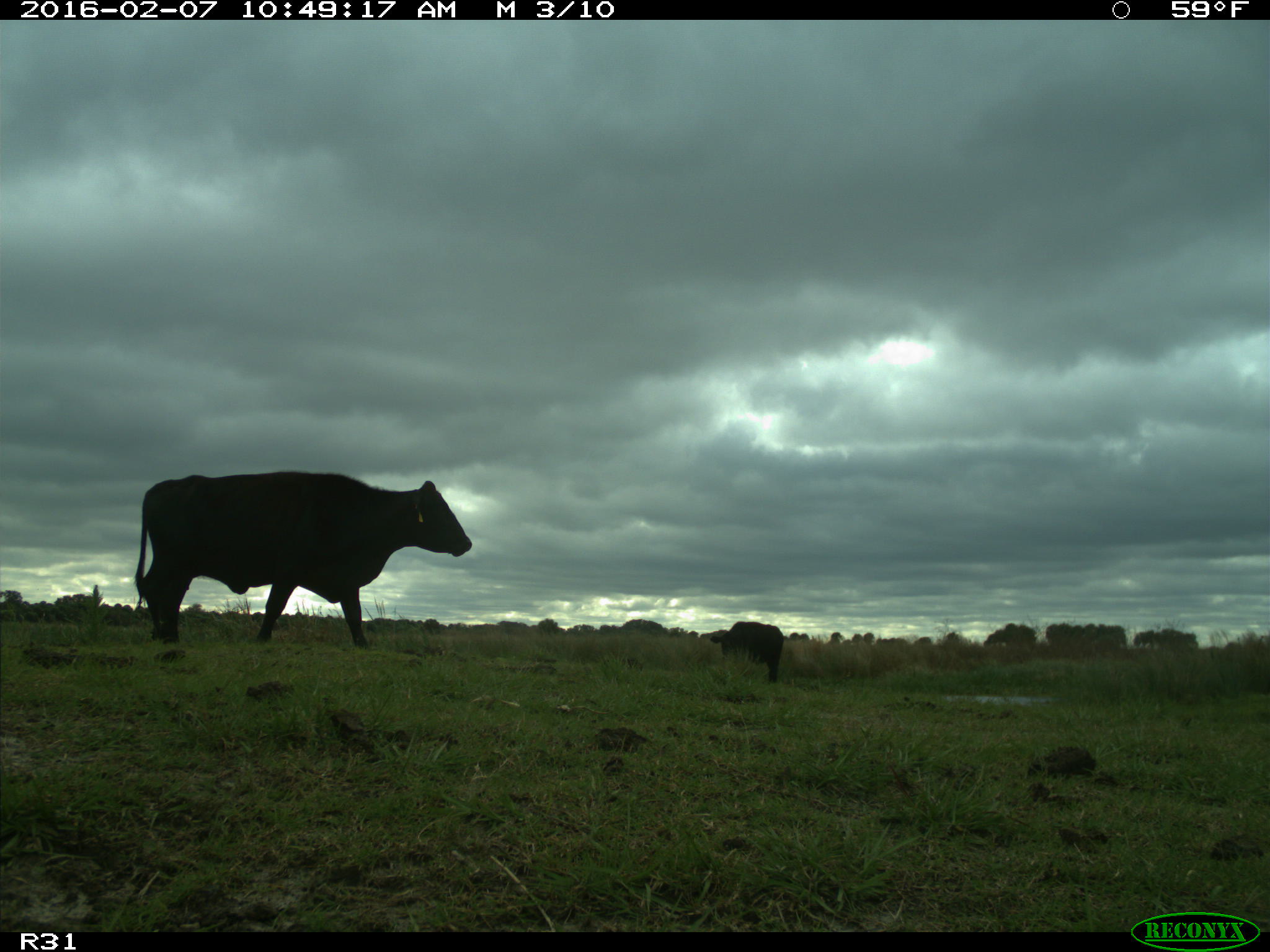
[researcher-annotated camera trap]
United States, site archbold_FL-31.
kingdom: Animalia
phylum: Chordata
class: Mammalia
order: Artiodactyla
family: Bovidae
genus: Bos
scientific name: Bos taurus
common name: domestic cow